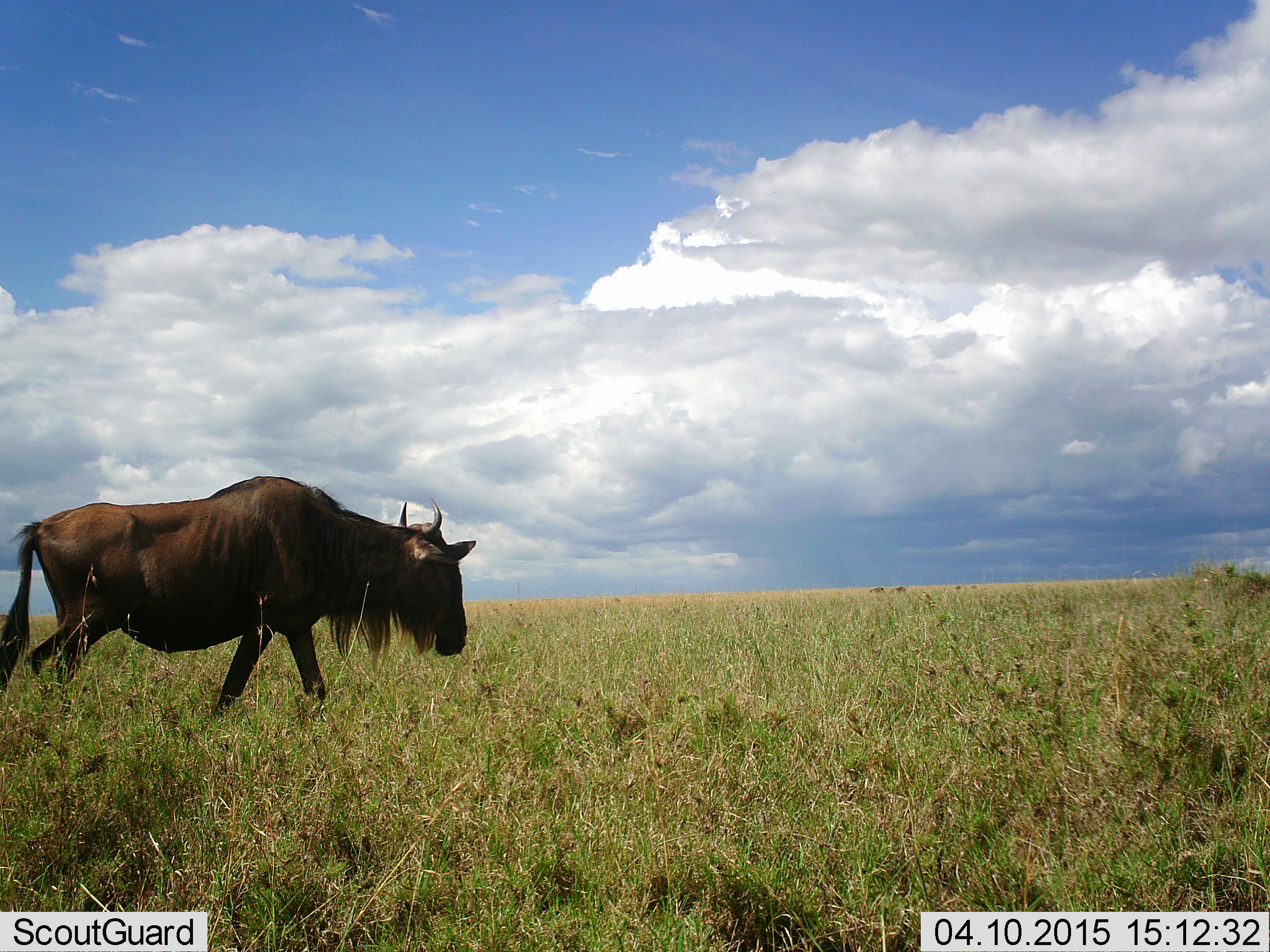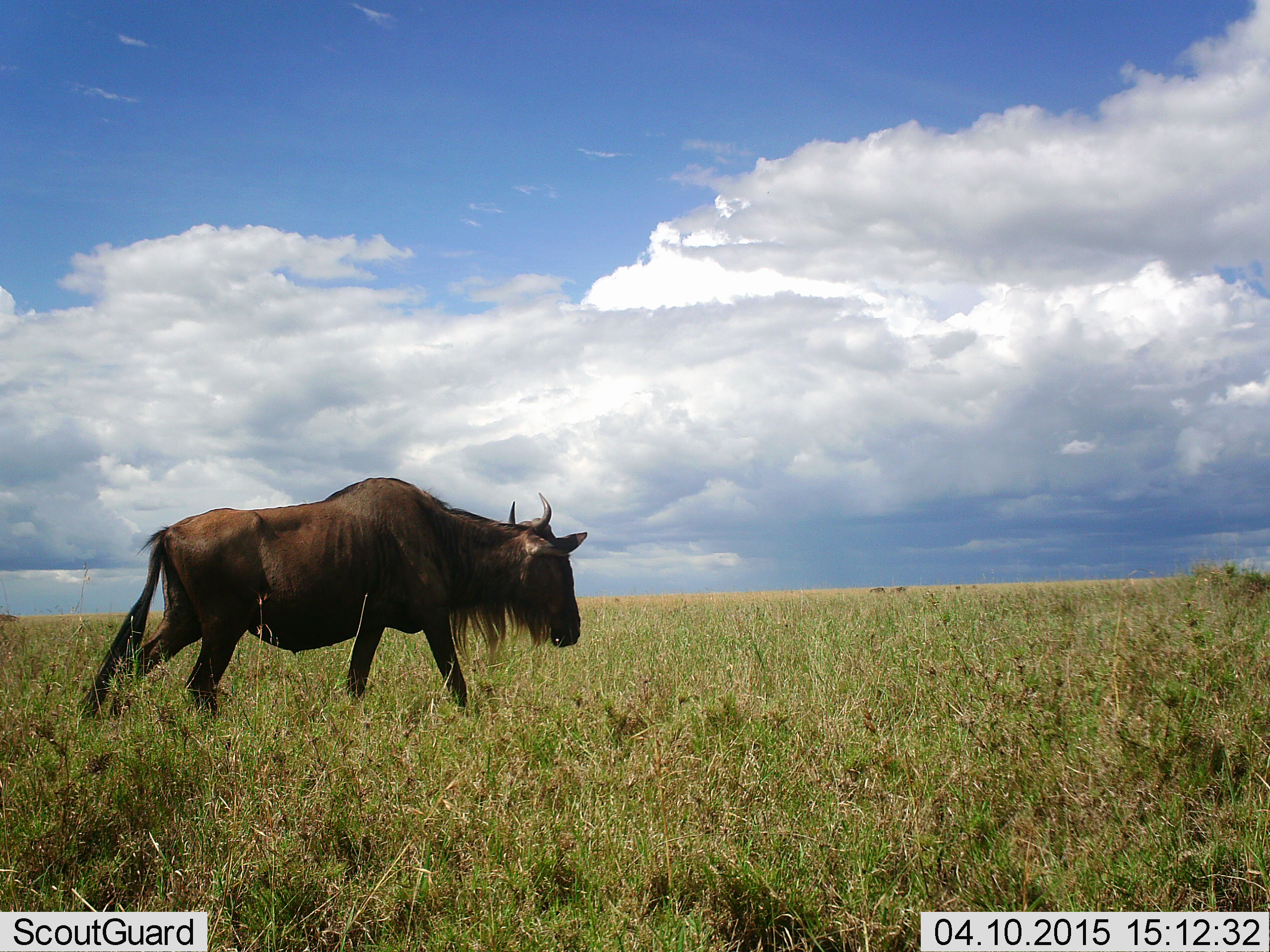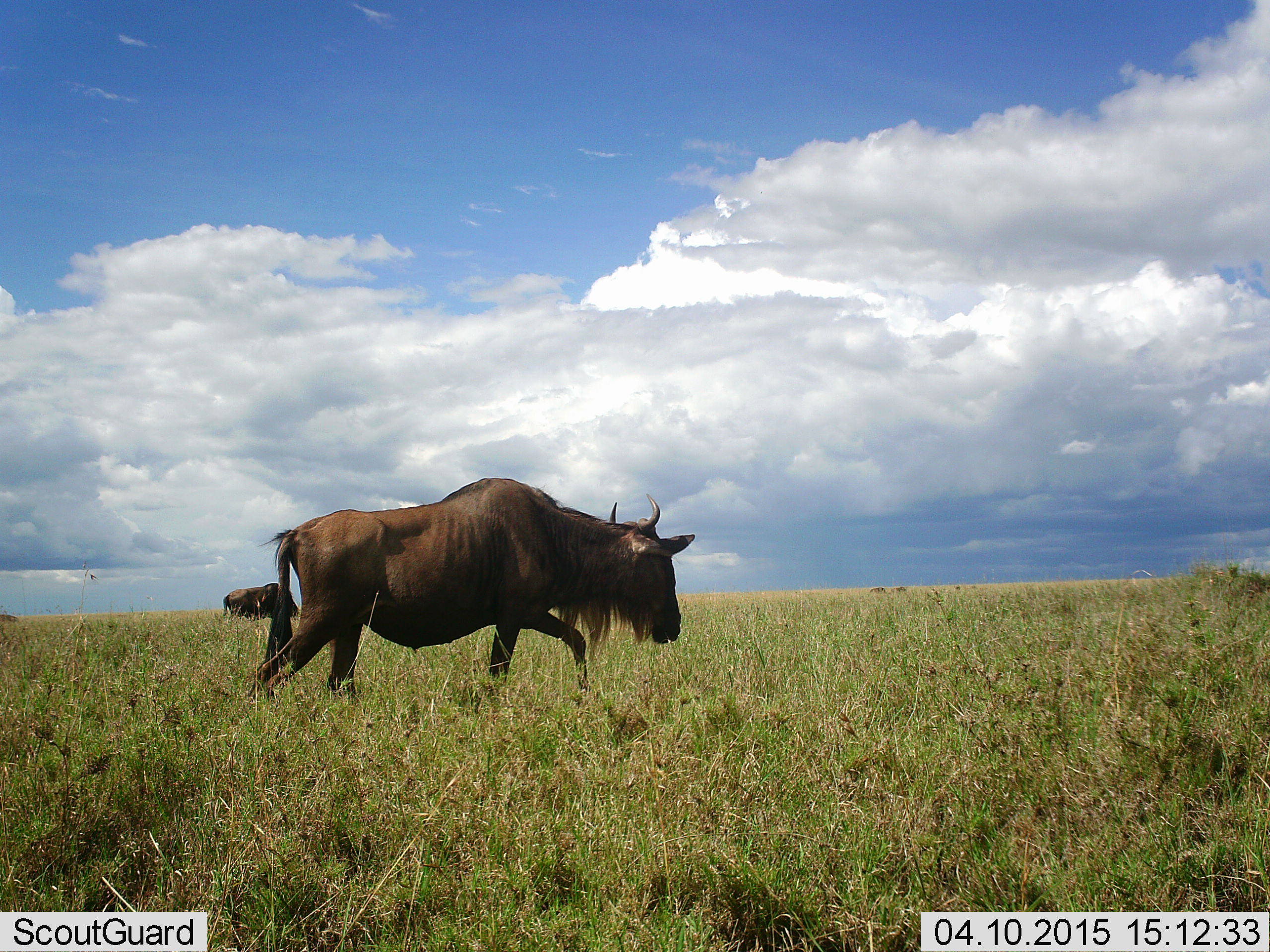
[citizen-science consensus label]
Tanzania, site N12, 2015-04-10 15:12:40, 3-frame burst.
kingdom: Animalia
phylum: Chordata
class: Mammalia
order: Artiodactyla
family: Bovidae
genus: Connochaetes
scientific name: Connochaetes taurinus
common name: blue wildebeest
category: wildebeest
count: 2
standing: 50%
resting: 0%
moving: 90%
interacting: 0%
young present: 0%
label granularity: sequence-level